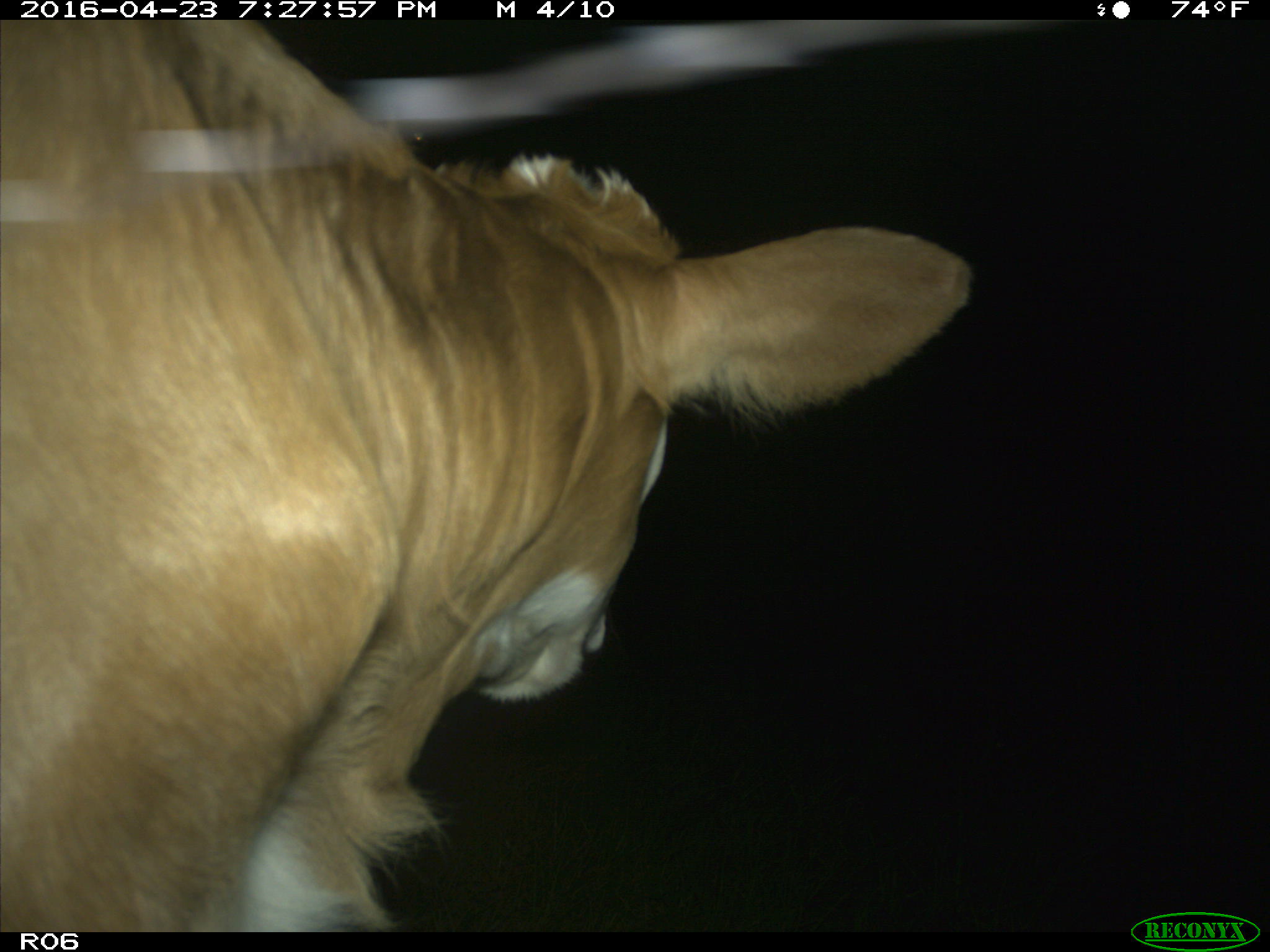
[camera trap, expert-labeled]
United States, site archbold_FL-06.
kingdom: Animalia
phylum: Chordata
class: Mammalia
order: Artiodactyla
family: Bovidae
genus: Bos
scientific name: Bos taurus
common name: domestic cow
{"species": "Bos taurus (domestic cow)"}